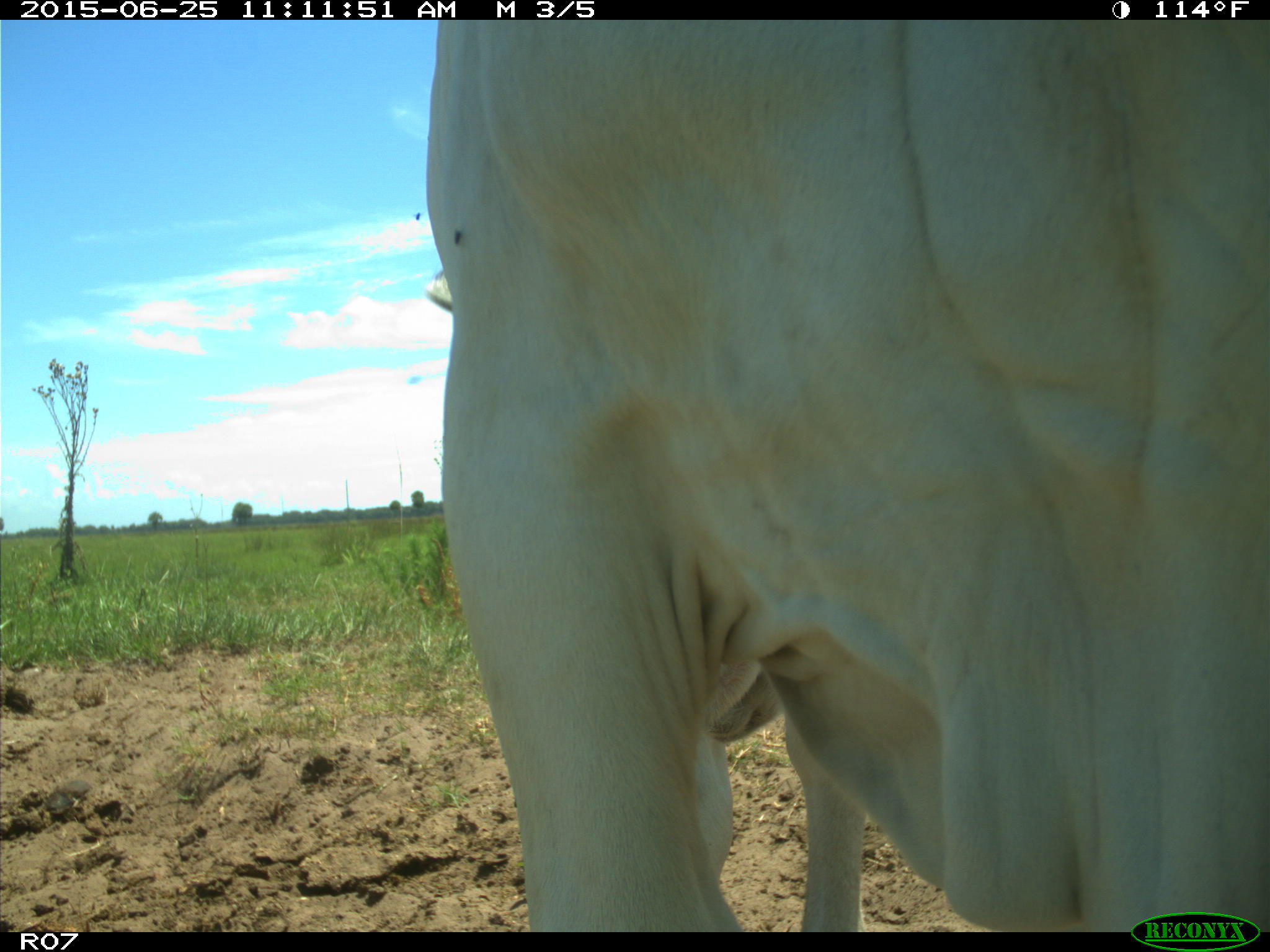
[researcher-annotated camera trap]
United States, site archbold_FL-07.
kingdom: Animalia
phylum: Chordata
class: Mammalia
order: Artiodactyla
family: Bovidae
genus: Bos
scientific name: Bos taurus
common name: domestic cow